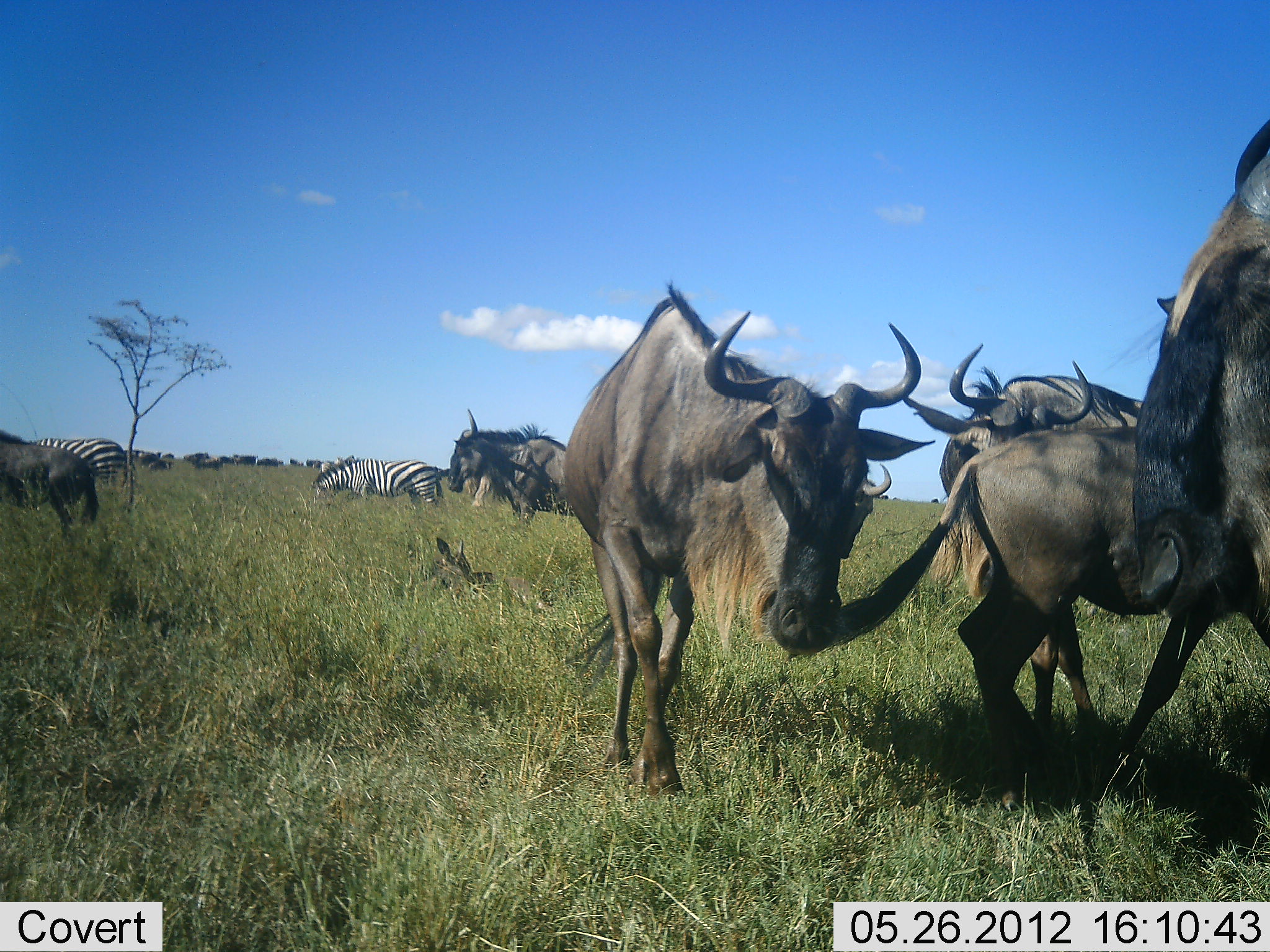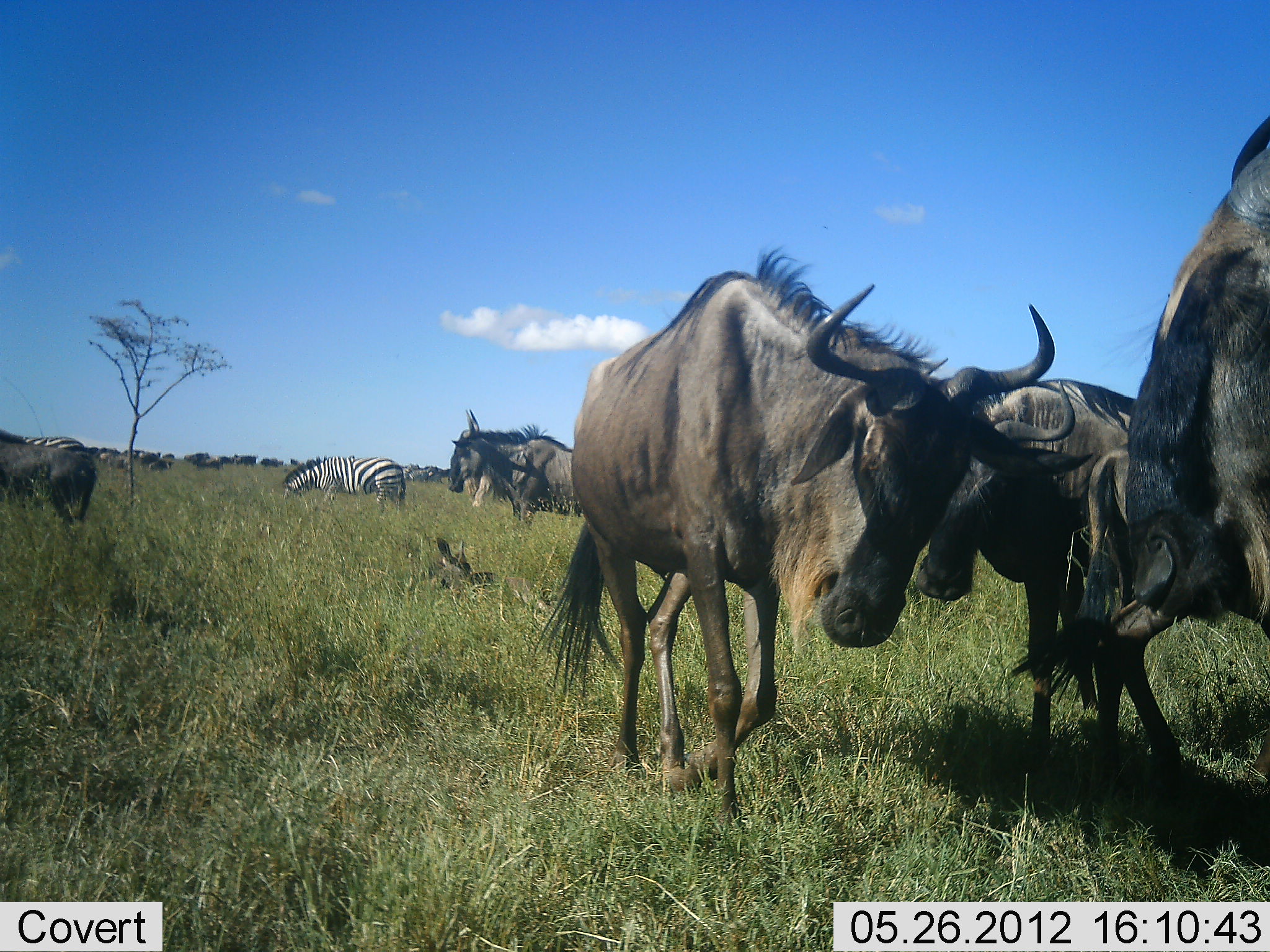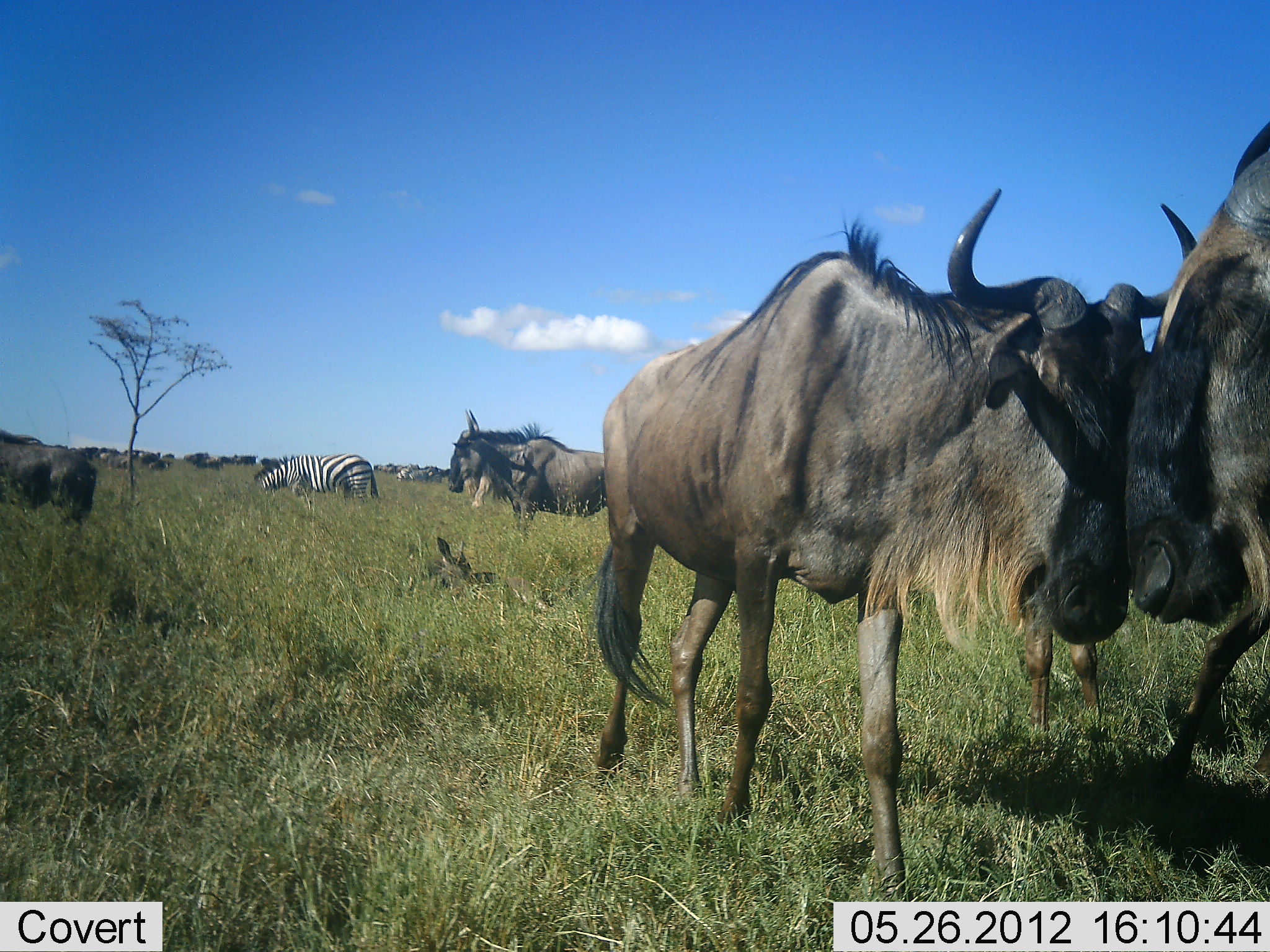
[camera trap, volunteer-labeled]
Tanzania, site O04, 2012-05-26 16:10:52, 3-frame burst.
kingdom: Animalia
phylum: Chordata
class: Mammalia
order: Artiodactyla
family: Bovidae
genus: Connochaetes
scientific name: Connochaetes taurinus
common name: blue wildebeest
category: wildebeest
Wildebeest (blue wildebeest) (Connochaetes taurinus), count 6. Behavior (volunteer vote fractions): standing 75%, resting 17%, moving 75%, interacting 33%. Young present (vote fraction): 8%. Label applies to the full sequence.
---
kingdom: Animalia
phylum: Chordata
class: Mammalia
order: Perissodactyla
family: Equidae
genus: Equus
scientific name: Equus quagga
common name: plains zebra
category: zebra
Zebra (plains zebra) (Equus quagga), count 2. Behavior (volunteer vote fractions): standing 10%, resting 0%, moving 50%, interacting 0%. Young present (vote fraction): 0%. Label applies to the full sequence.